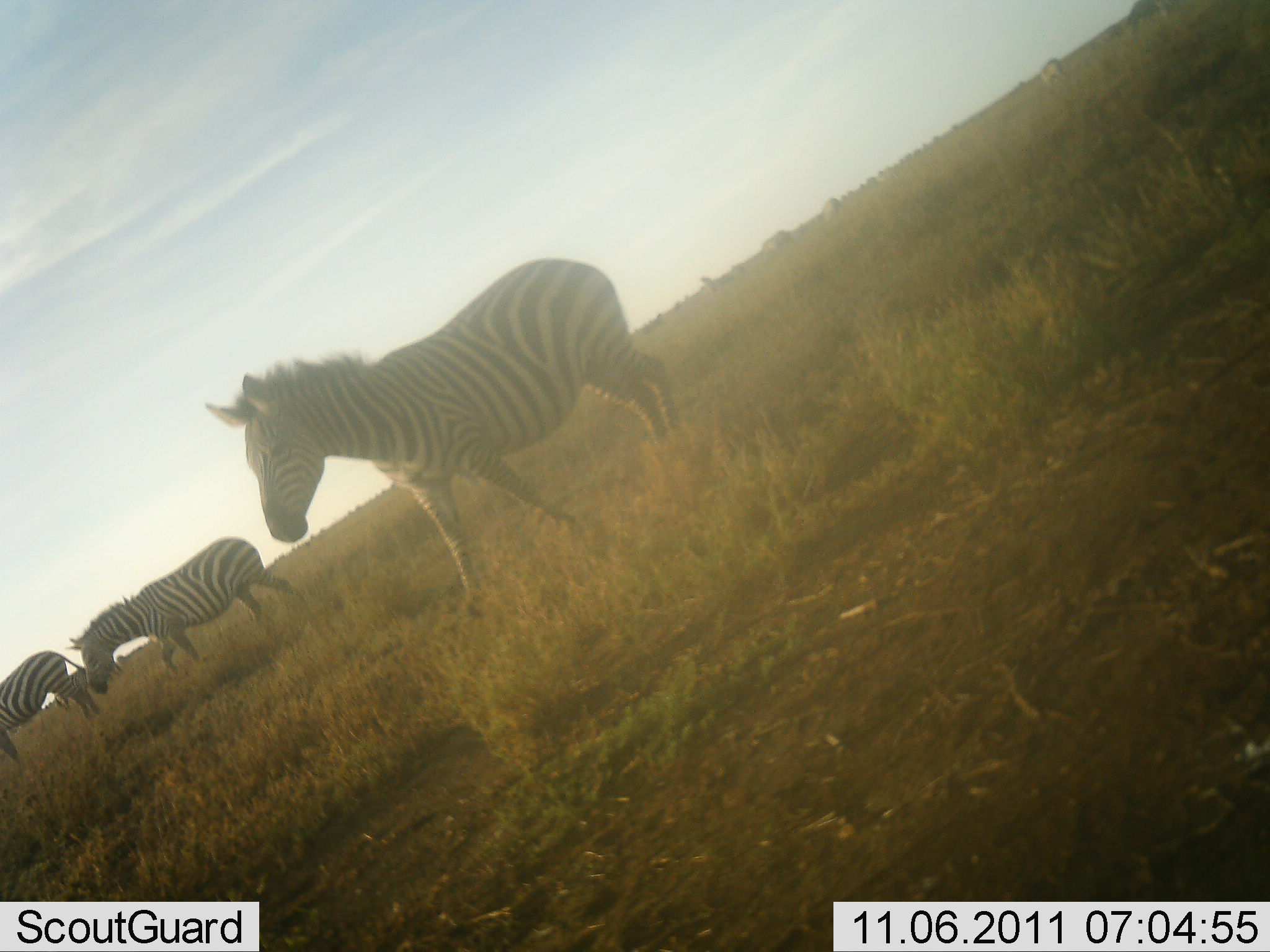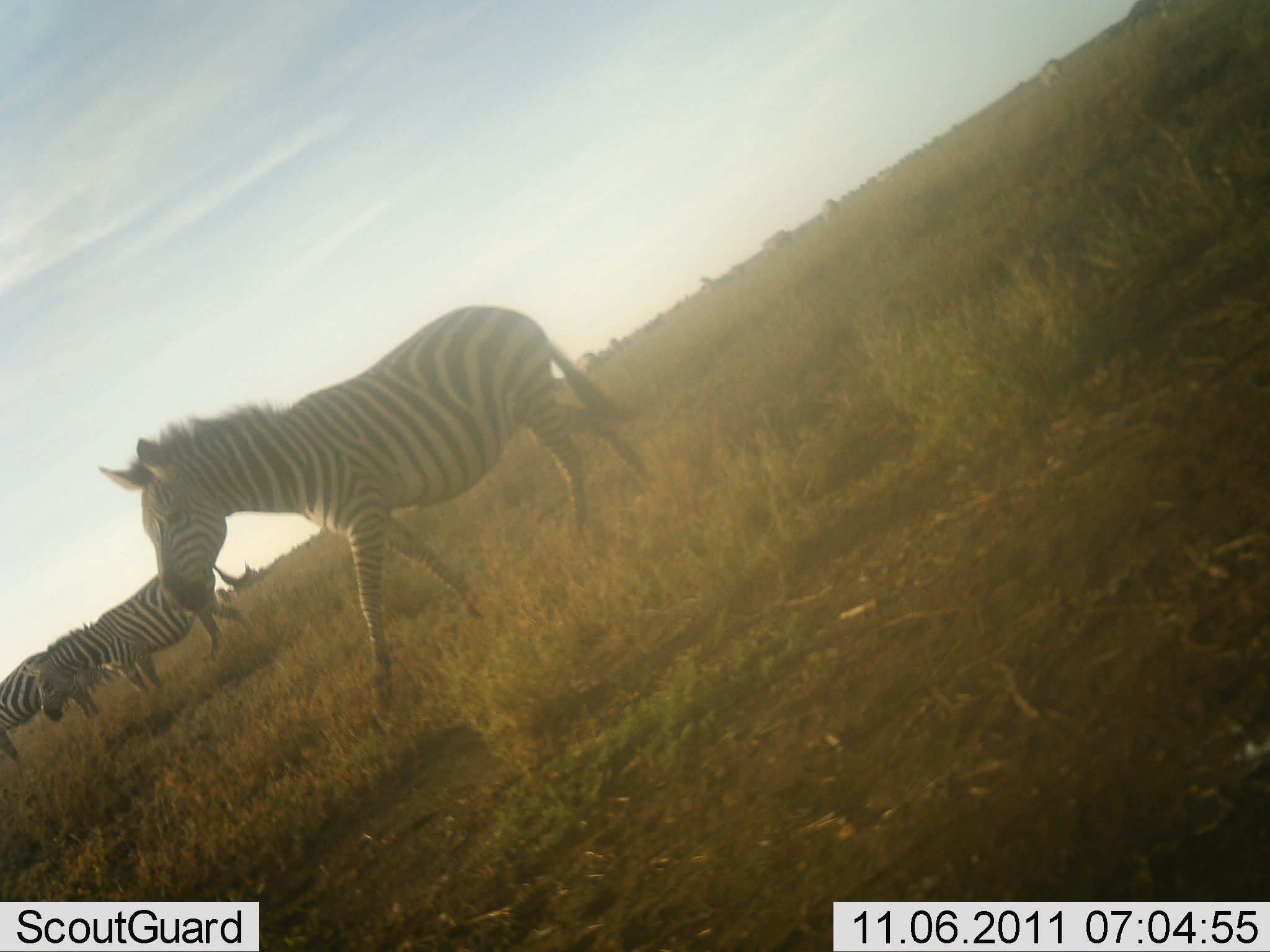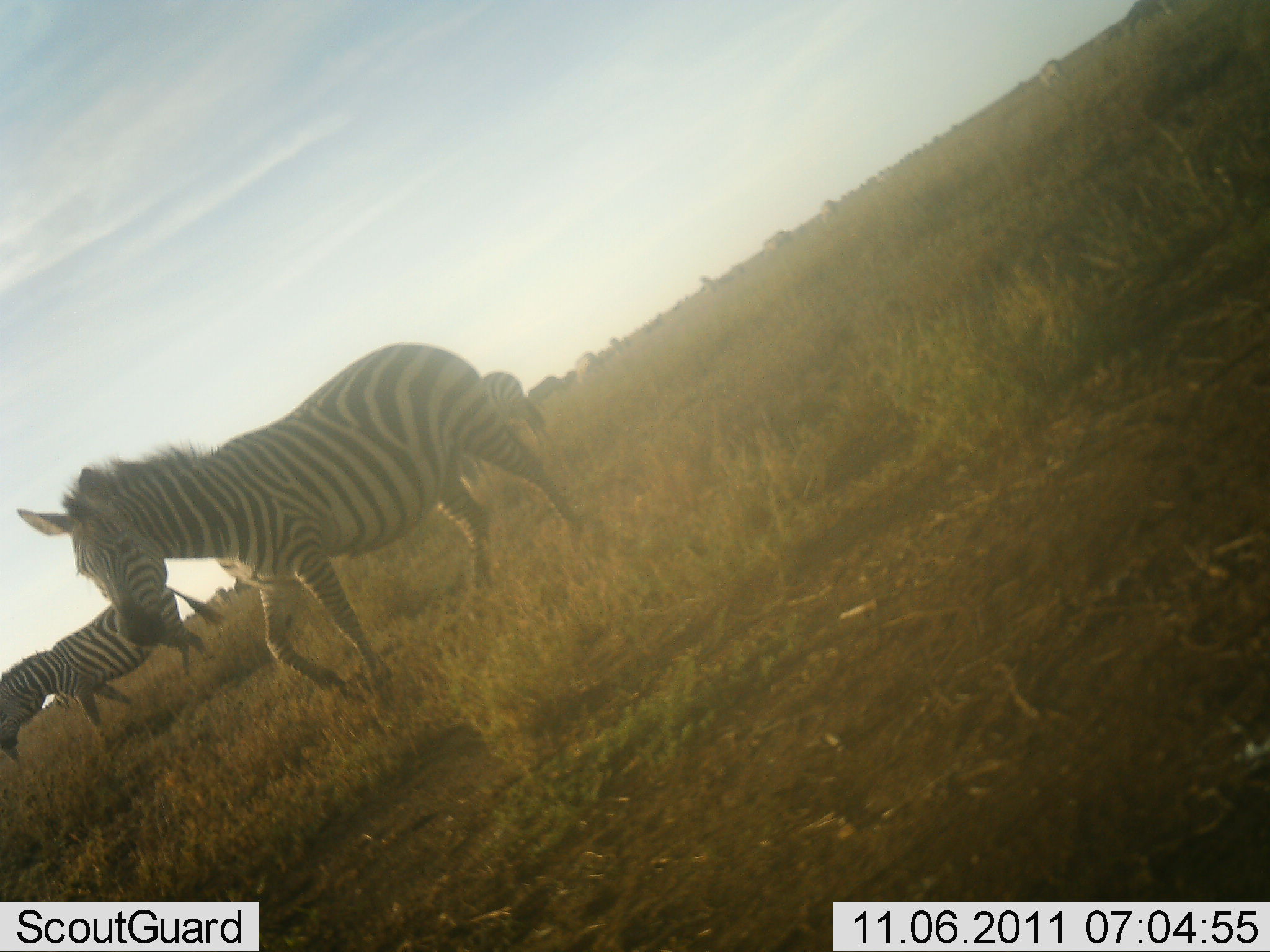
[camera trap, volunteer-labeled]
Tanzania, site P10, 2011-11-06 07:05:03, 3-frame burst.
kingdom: Animalia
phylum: Chordata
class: Mammalia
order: Perissodactyla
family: Equidae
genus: Equus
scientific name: Equus quagga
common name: plains zebra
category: zebra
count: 3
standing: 38%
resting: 0%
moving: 94%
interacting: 0%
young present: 0%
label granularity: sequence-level